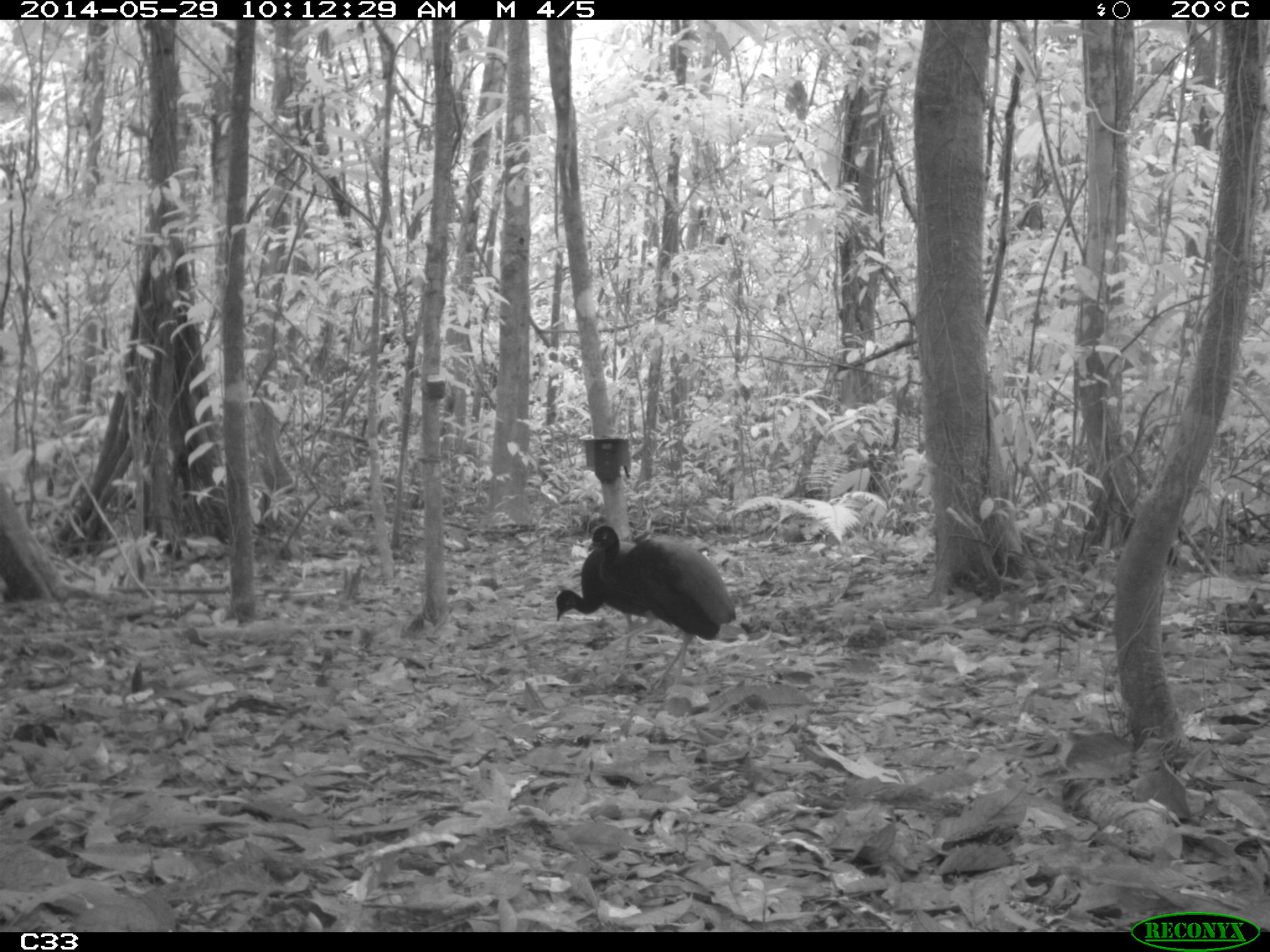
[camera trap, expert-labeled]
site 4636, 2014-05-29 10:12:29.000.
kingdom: Animalia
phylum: Chordata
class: Aves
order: Gruiformes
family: Psophiidae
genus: Psophia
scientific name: Psophia crepitans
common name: gray-winged trumpeter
Psophia crepitans (gray-winged trumpeter), count 5, age adult.